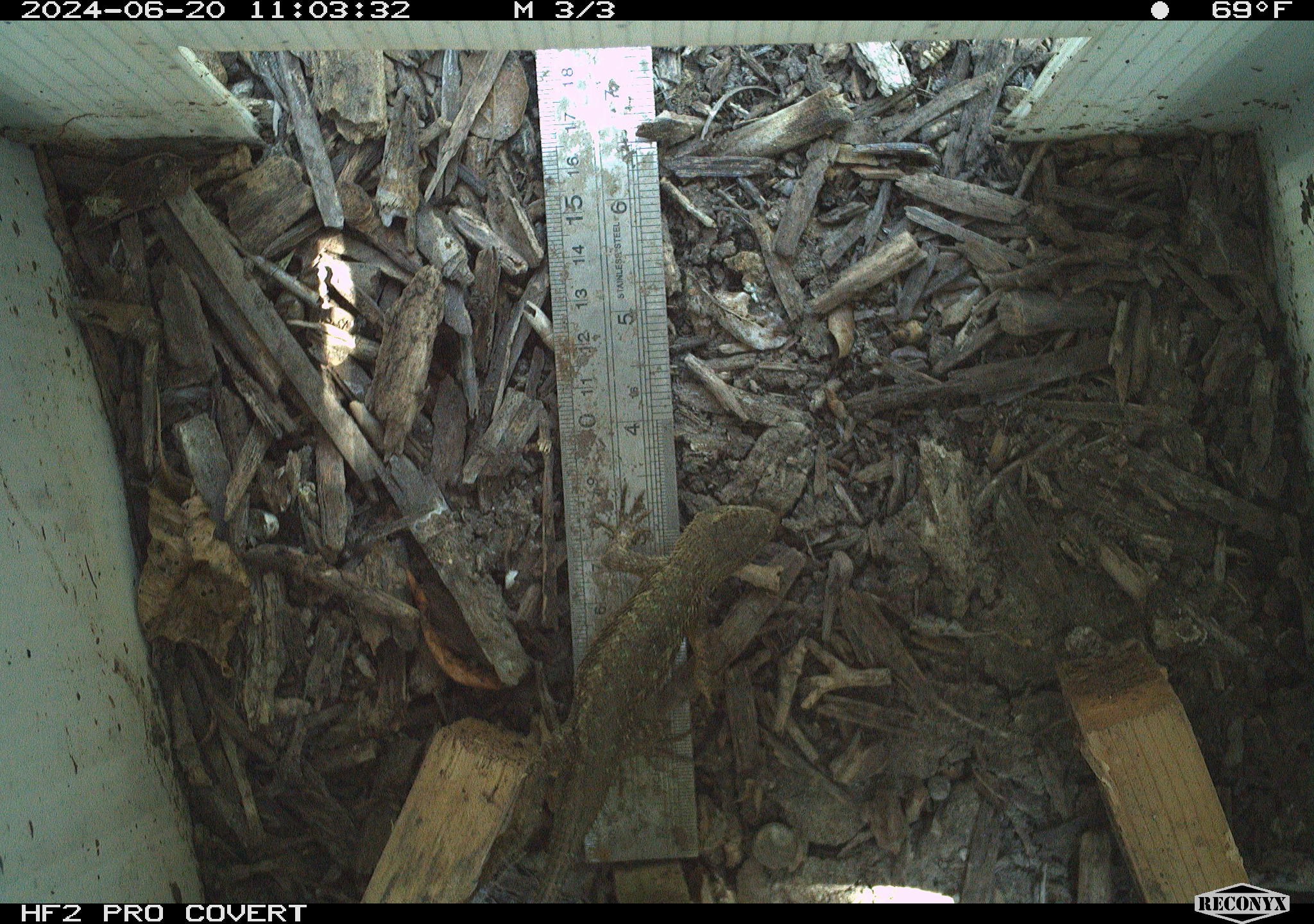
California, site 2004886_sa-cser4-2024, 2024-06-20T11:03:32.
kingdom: Animalia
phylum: Chordata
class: Reptilia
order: Squamata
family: Phrynosomatidae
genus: Sceloporus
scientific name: Sceloporus occidentalis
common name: western fence lizard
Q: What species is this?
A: Western fence lizard (Sceloporus occidentalis).